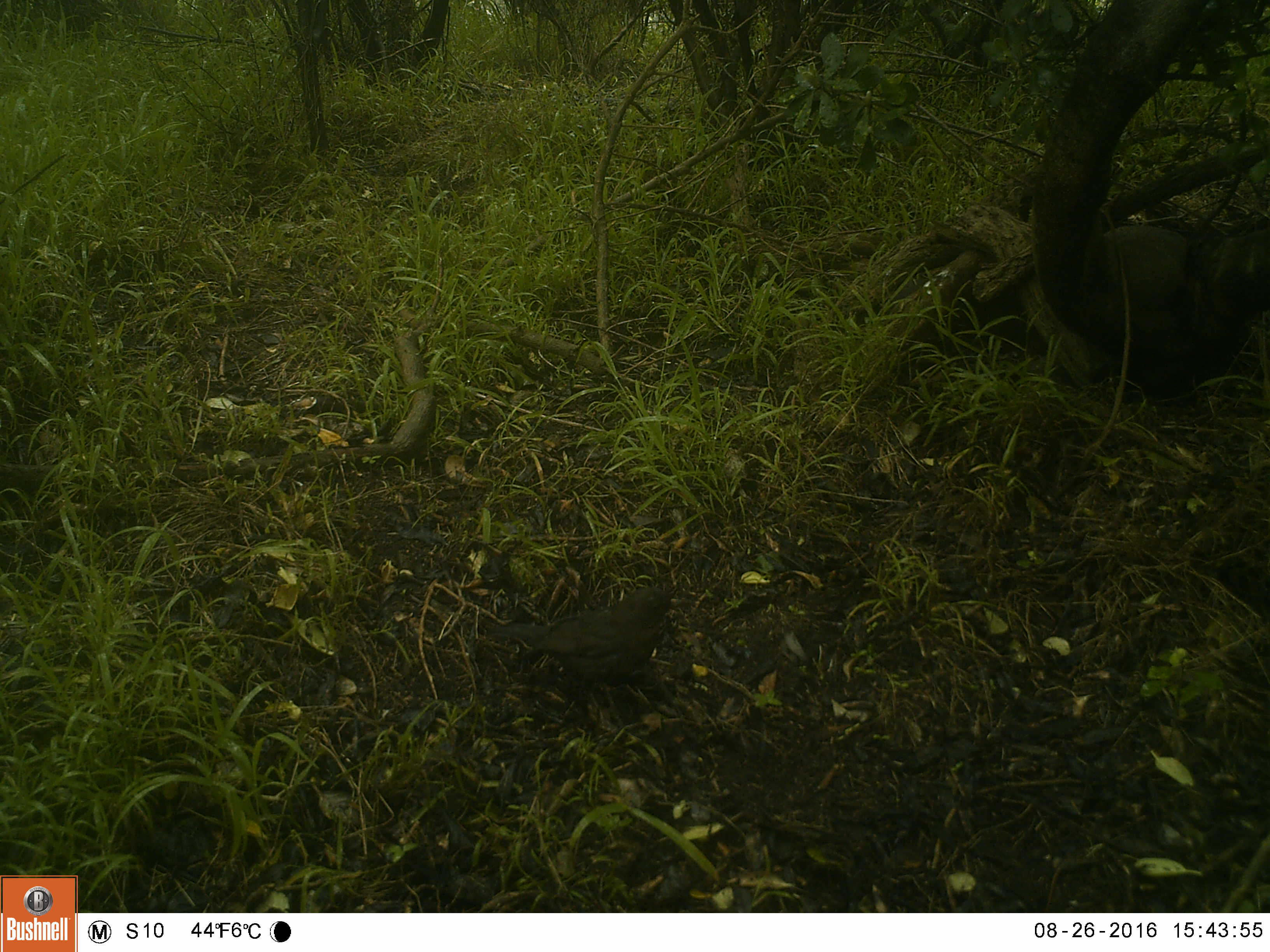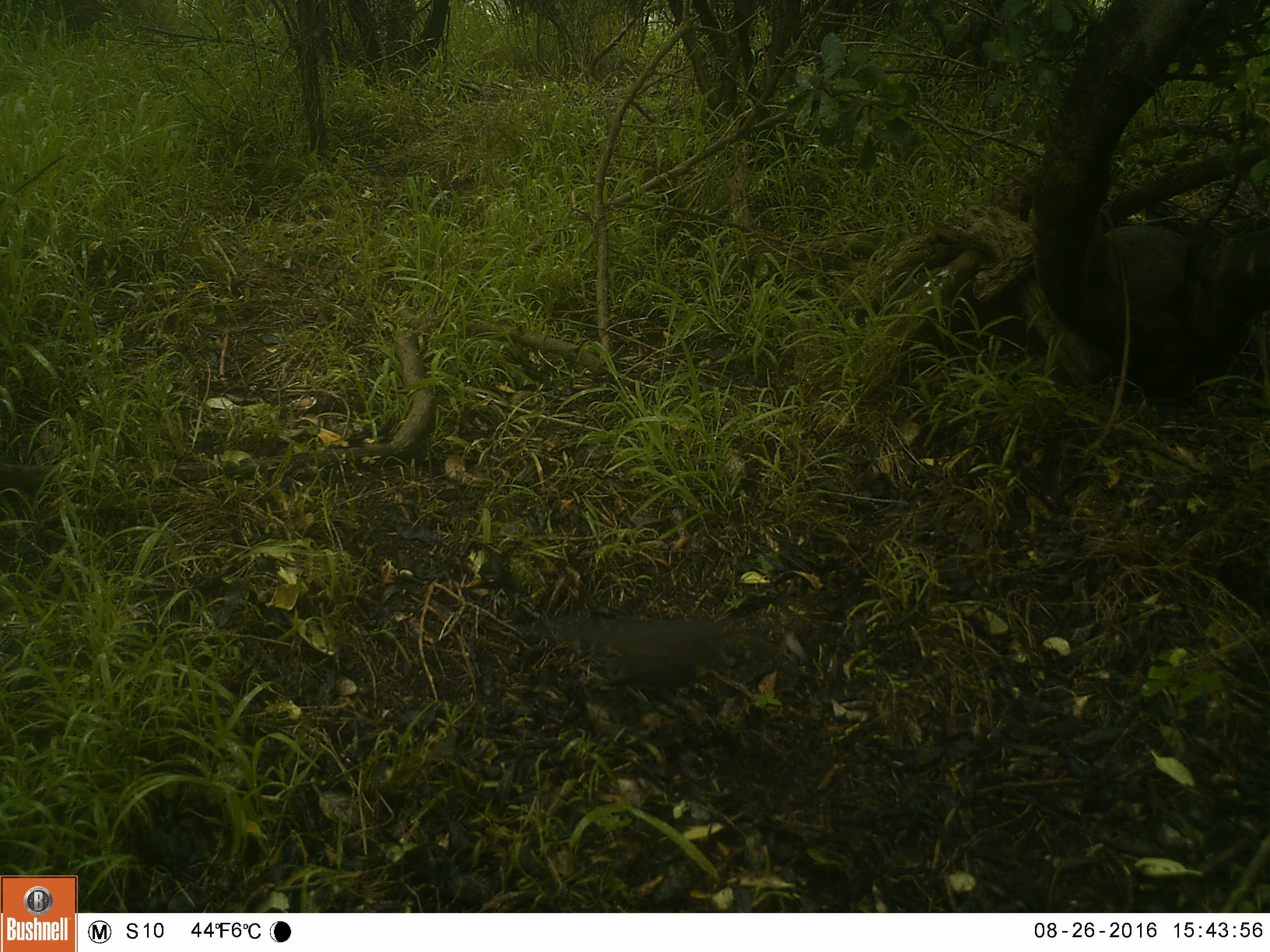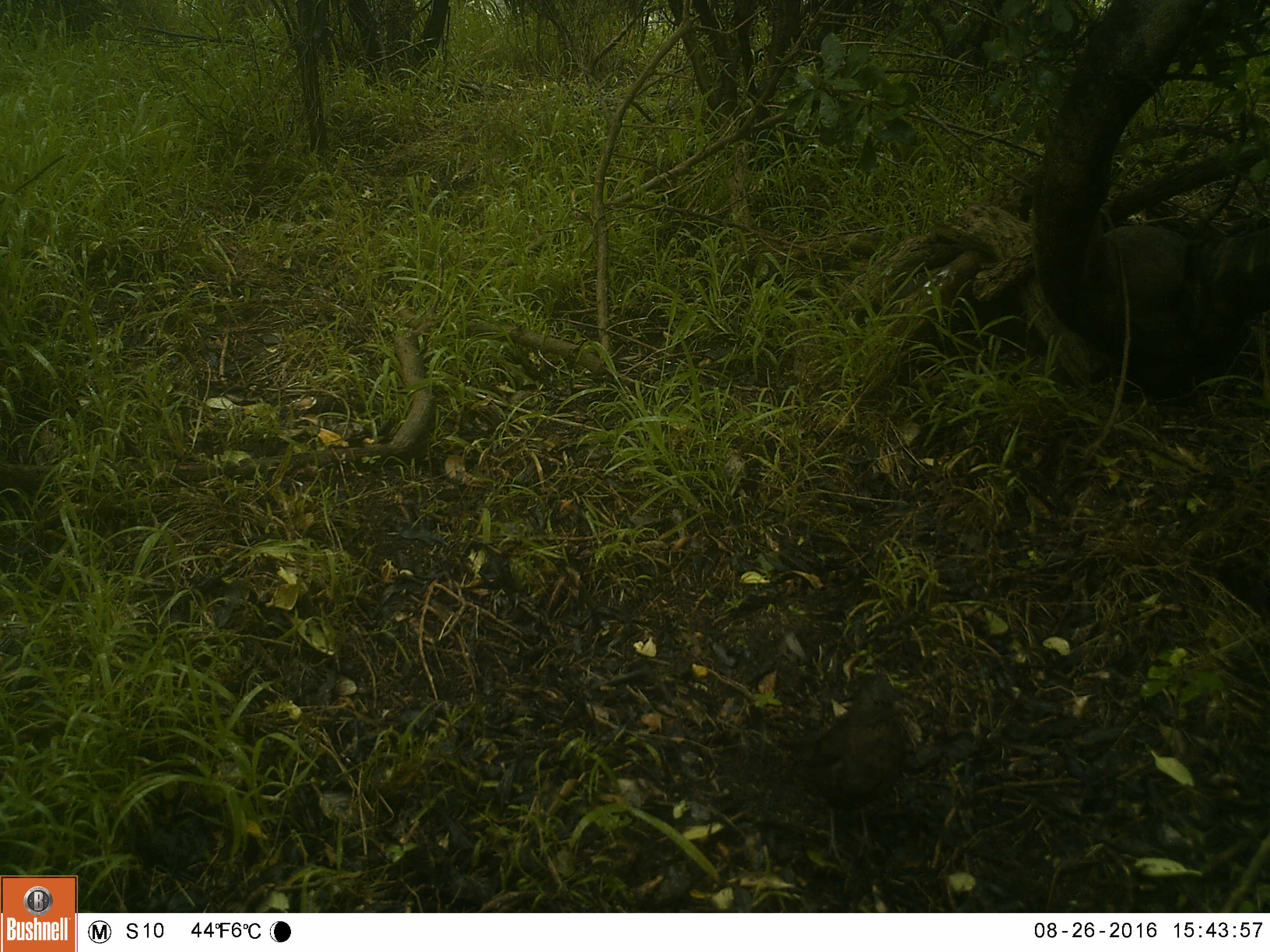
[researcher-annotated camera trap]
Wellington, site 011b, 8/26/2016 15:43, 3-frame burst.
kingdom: Animalia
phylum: Chordata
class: Aves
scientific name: Aves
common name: bird